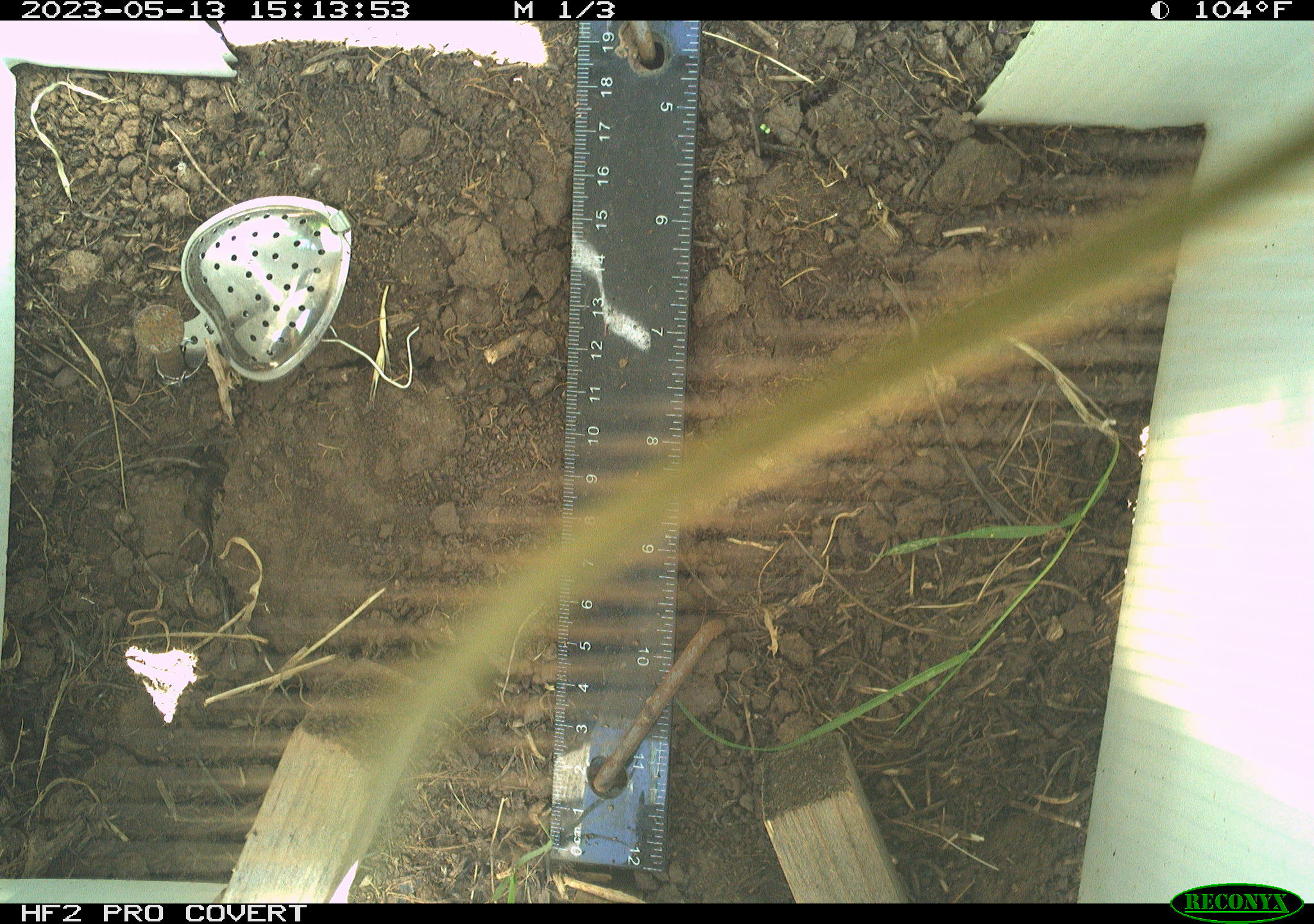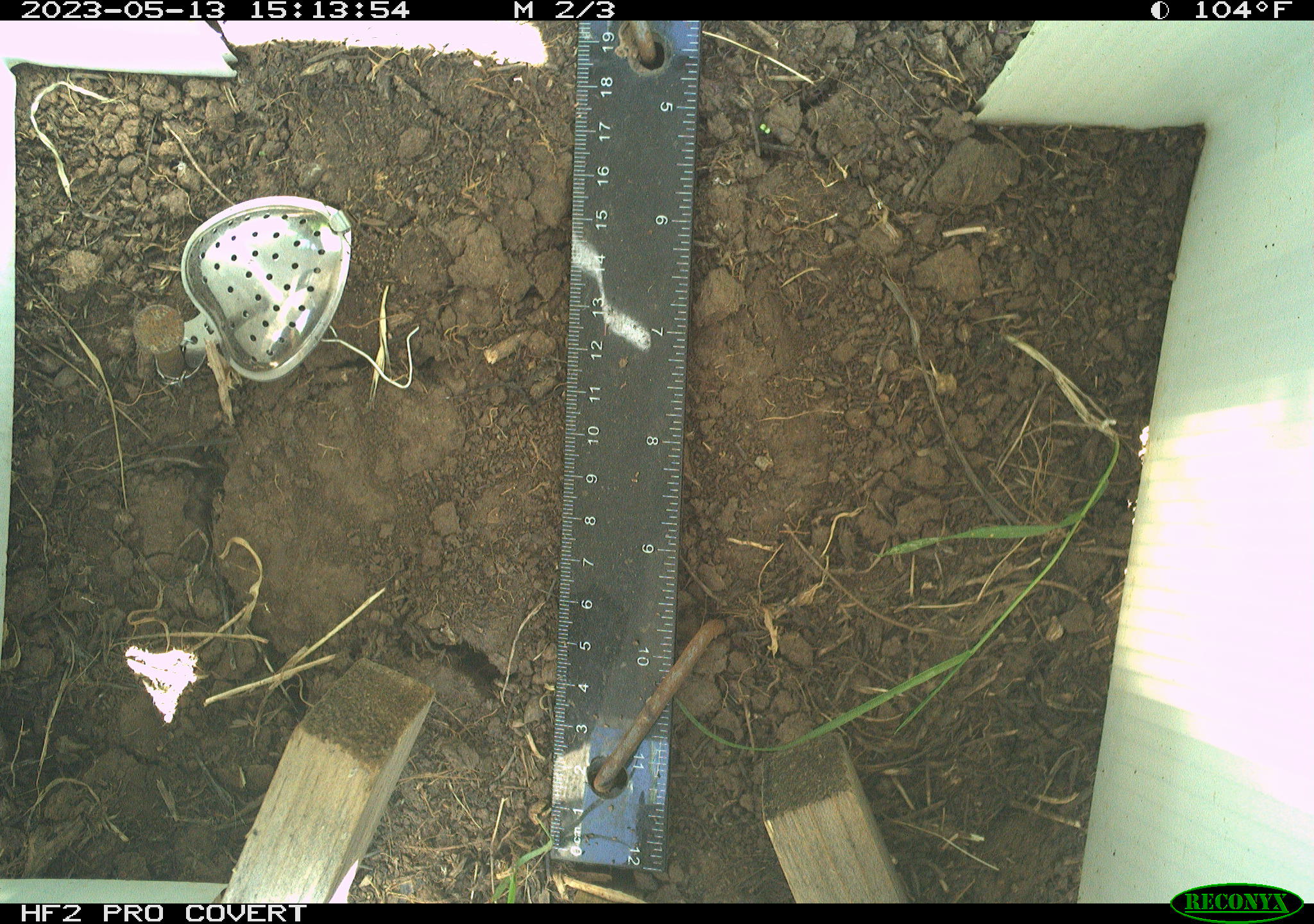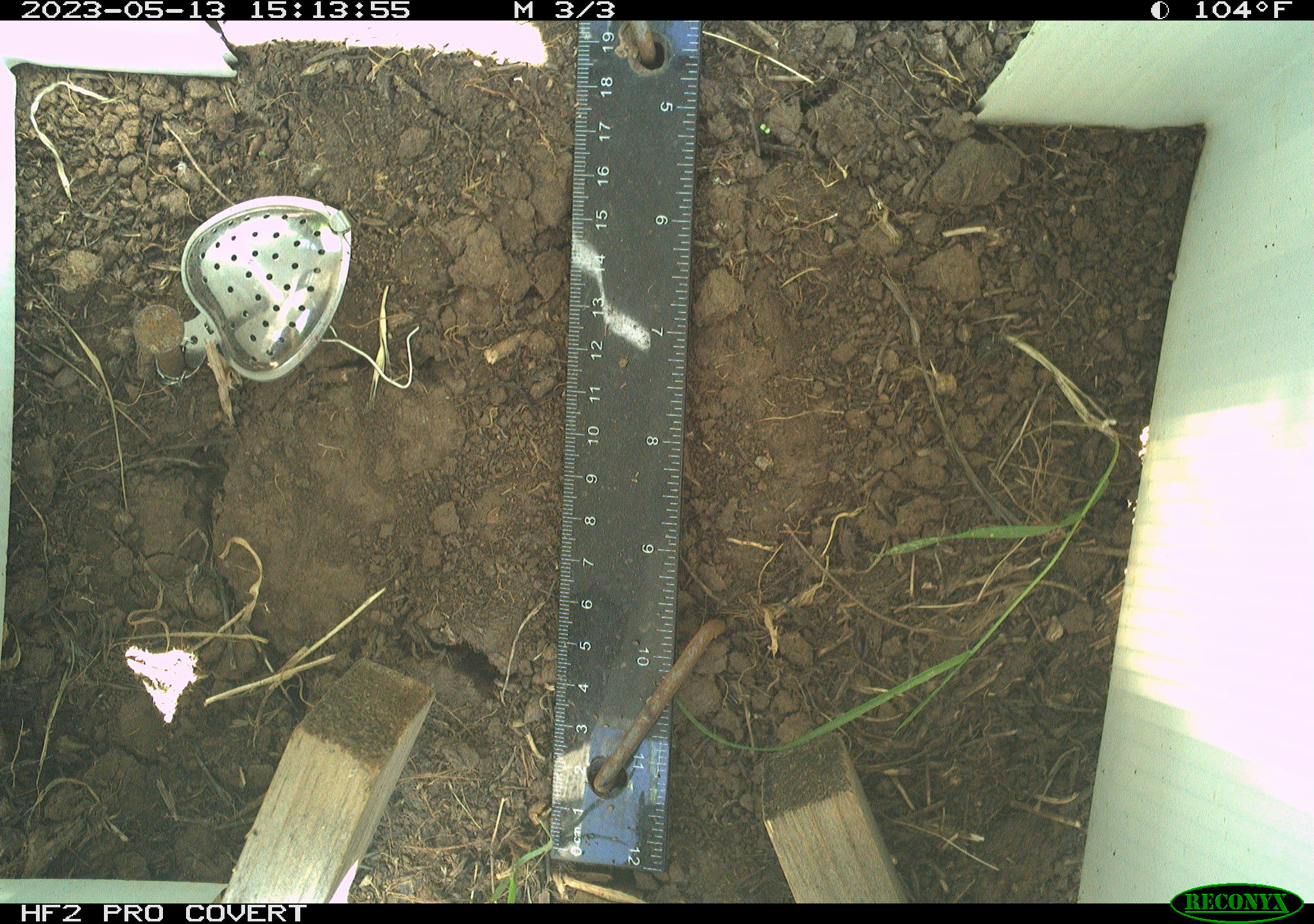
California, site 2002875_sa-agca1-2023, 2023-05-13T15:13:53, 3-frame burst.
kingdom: Animalia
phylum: Chordata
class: Reptilia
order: Squamata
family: Anguidae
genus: Elgaria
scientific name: Elgaria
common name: alligator lizards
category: elgaria species